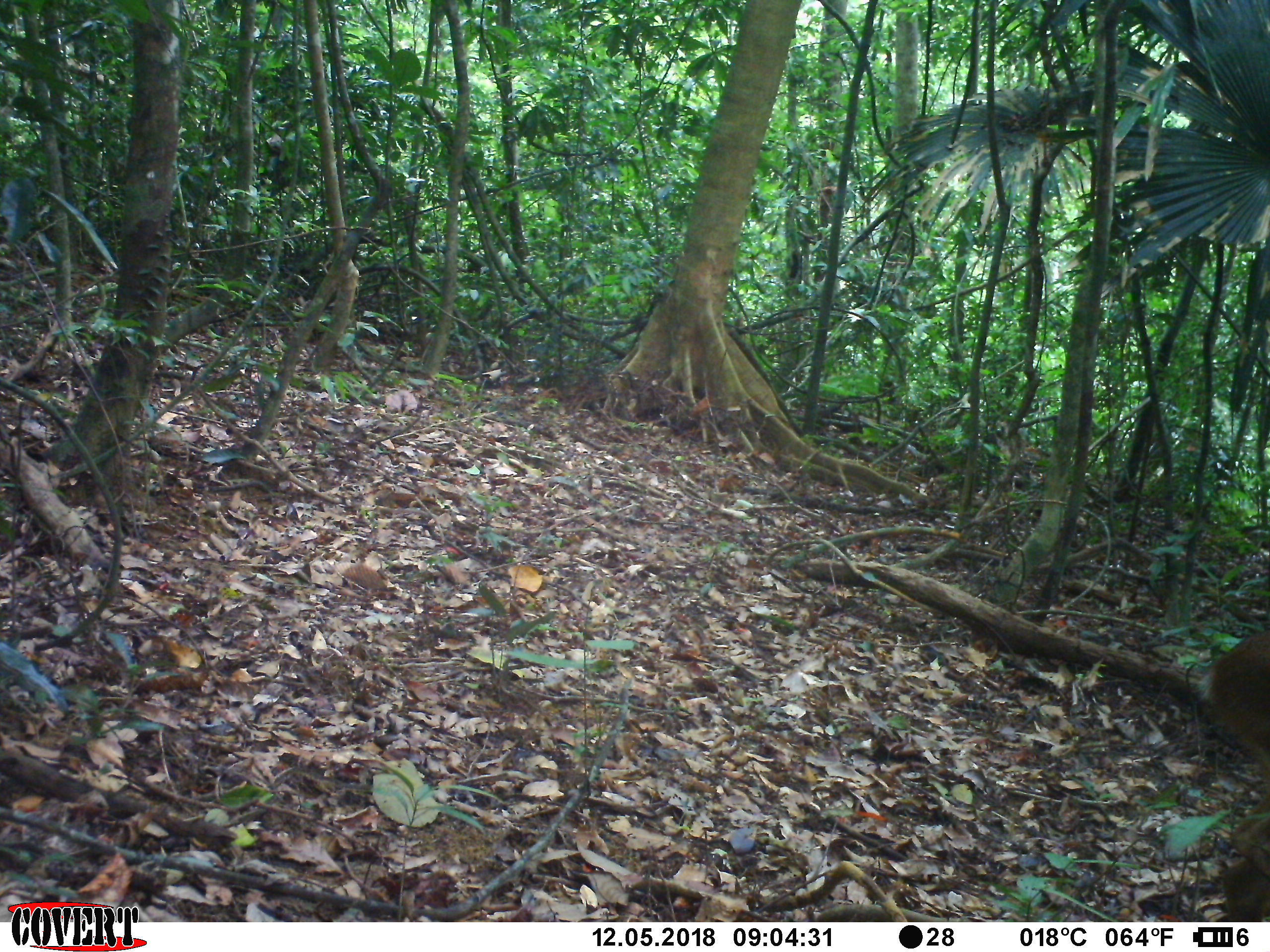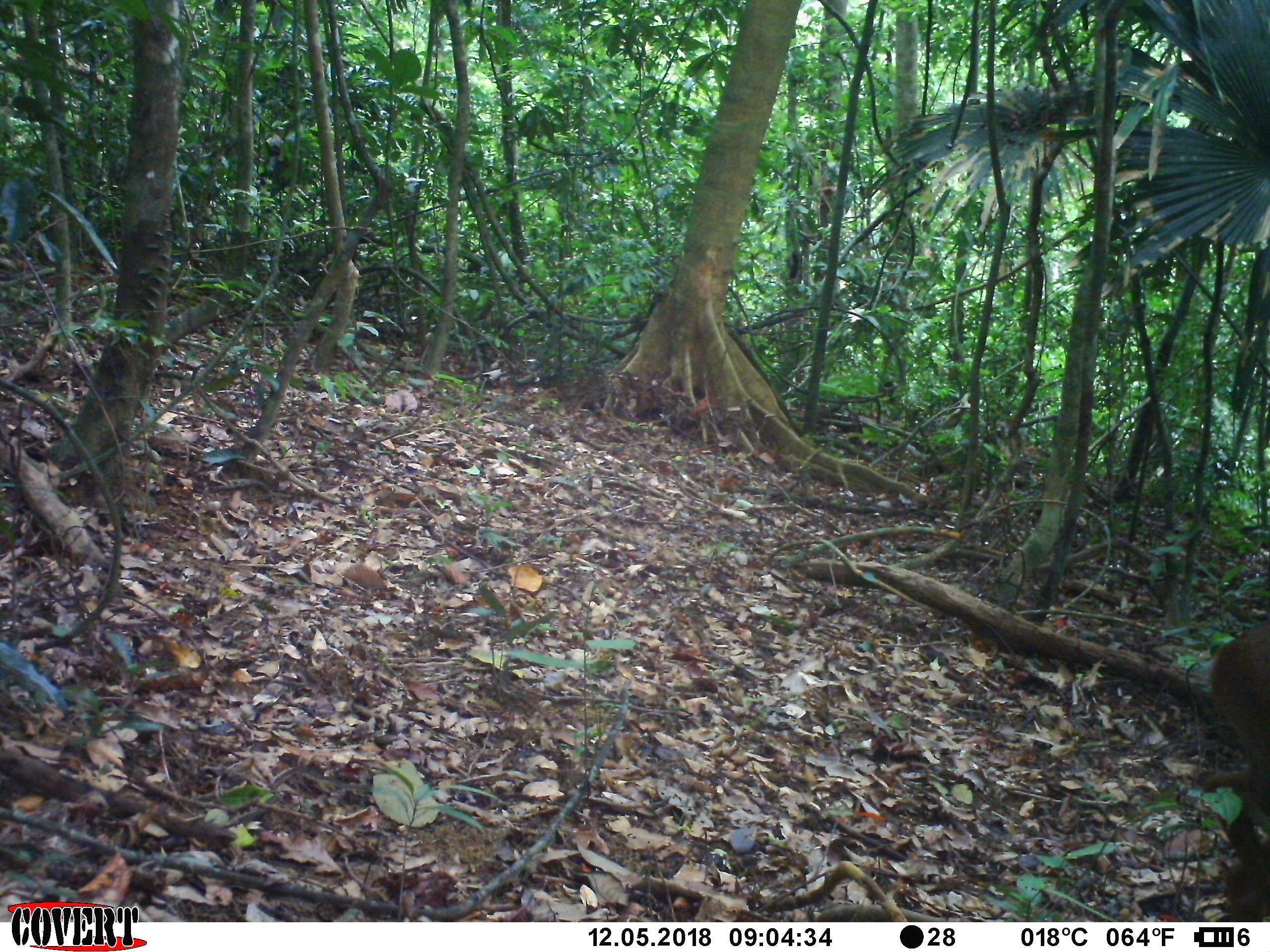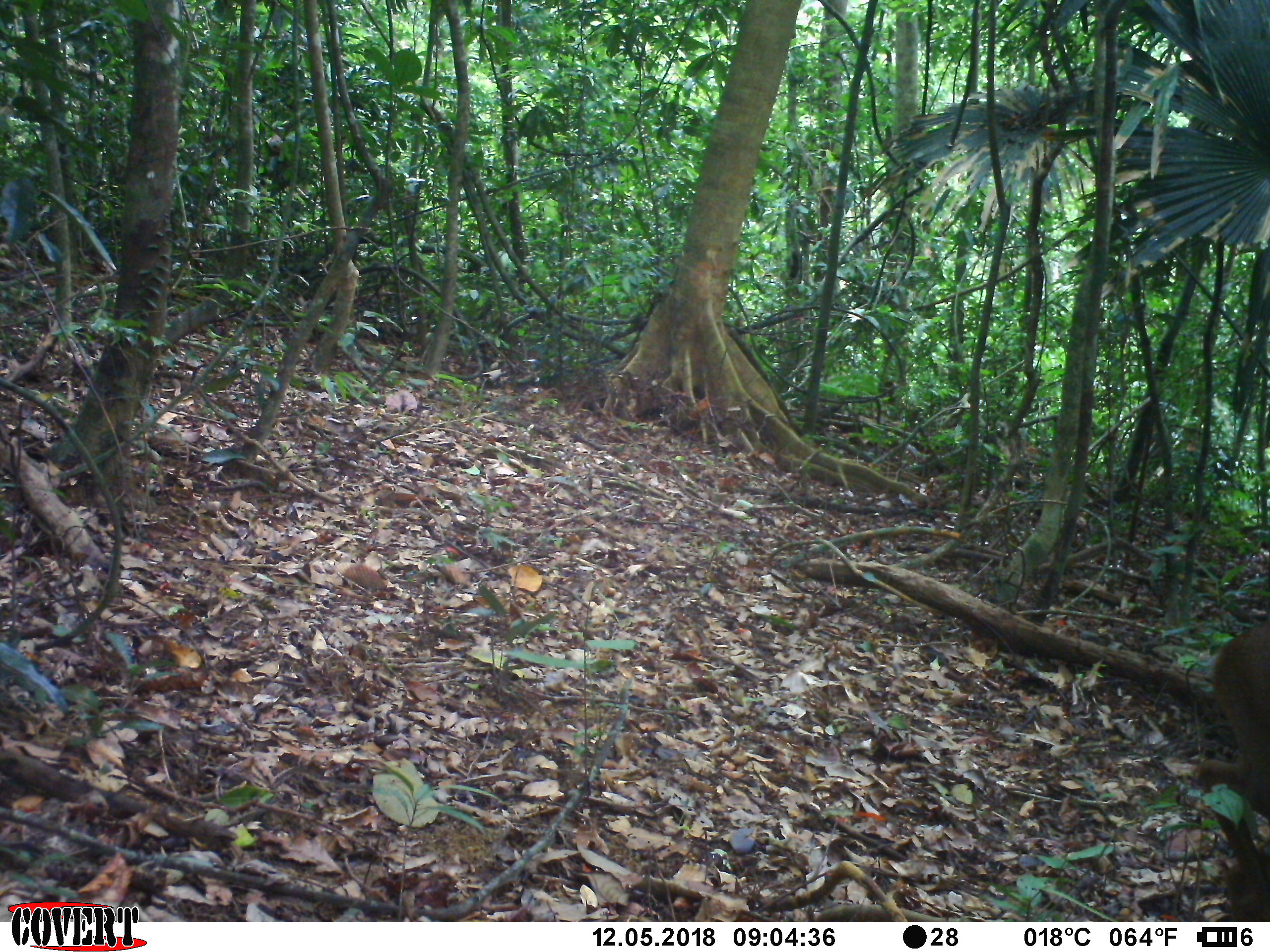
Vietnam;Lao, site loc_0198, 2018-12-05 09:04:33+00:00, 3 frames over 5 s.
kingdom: Animalia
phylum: Chordata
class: Mammalia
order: Artiodactyla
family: Cervidae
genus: Muntiacus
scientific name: Muntiacus vuquangensis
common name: large-antlered muntjac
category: large antlered muntjac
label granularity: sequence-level